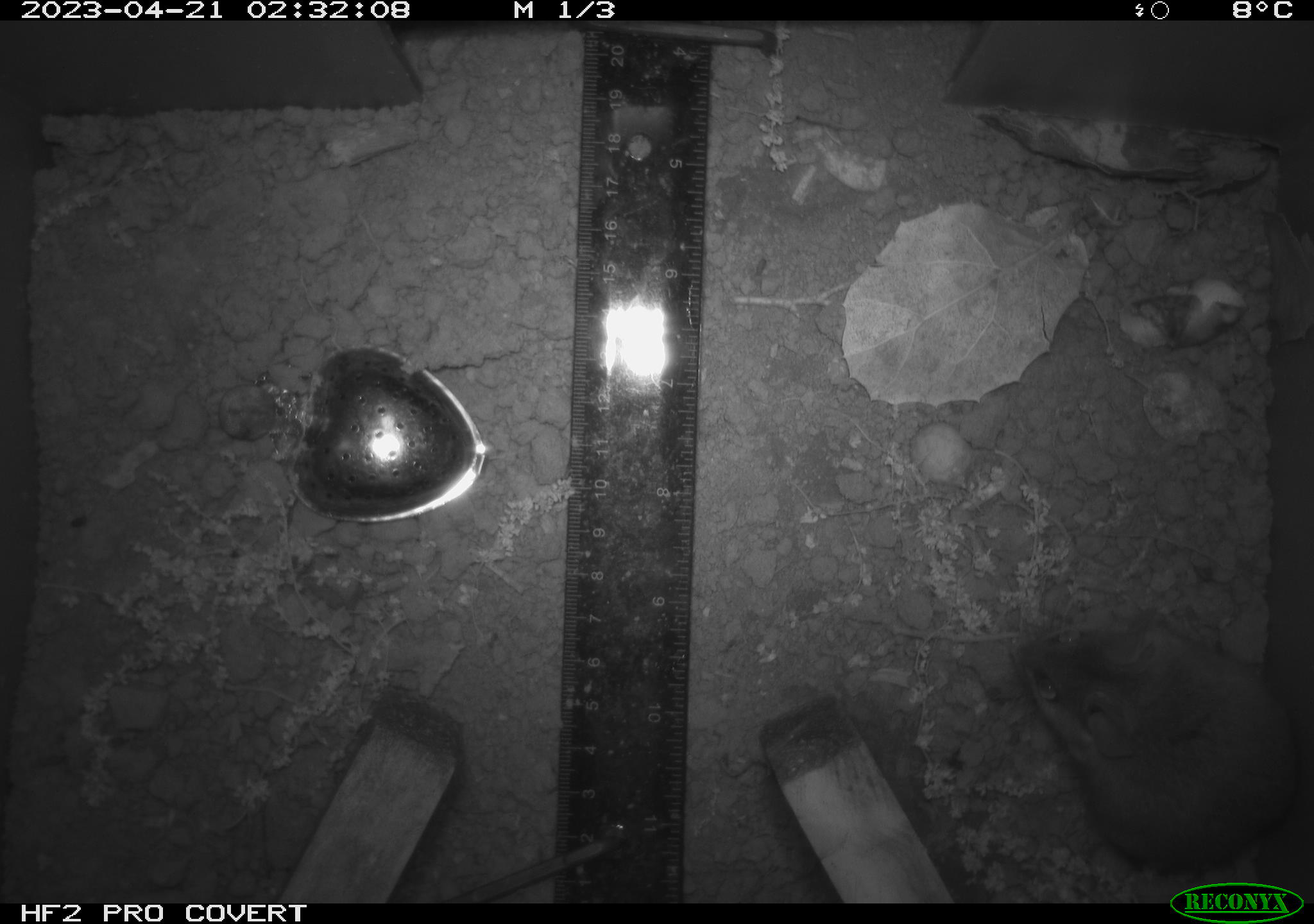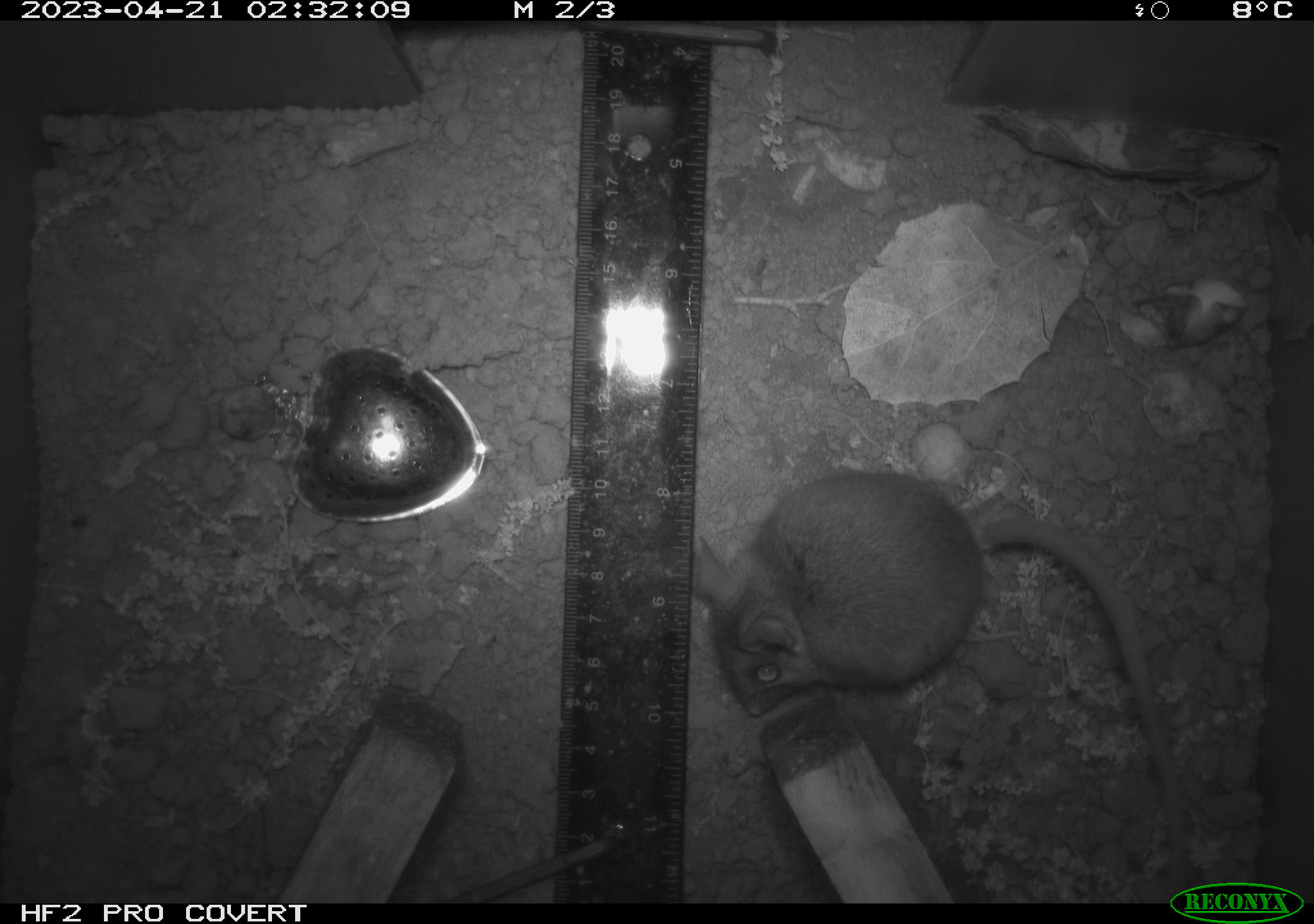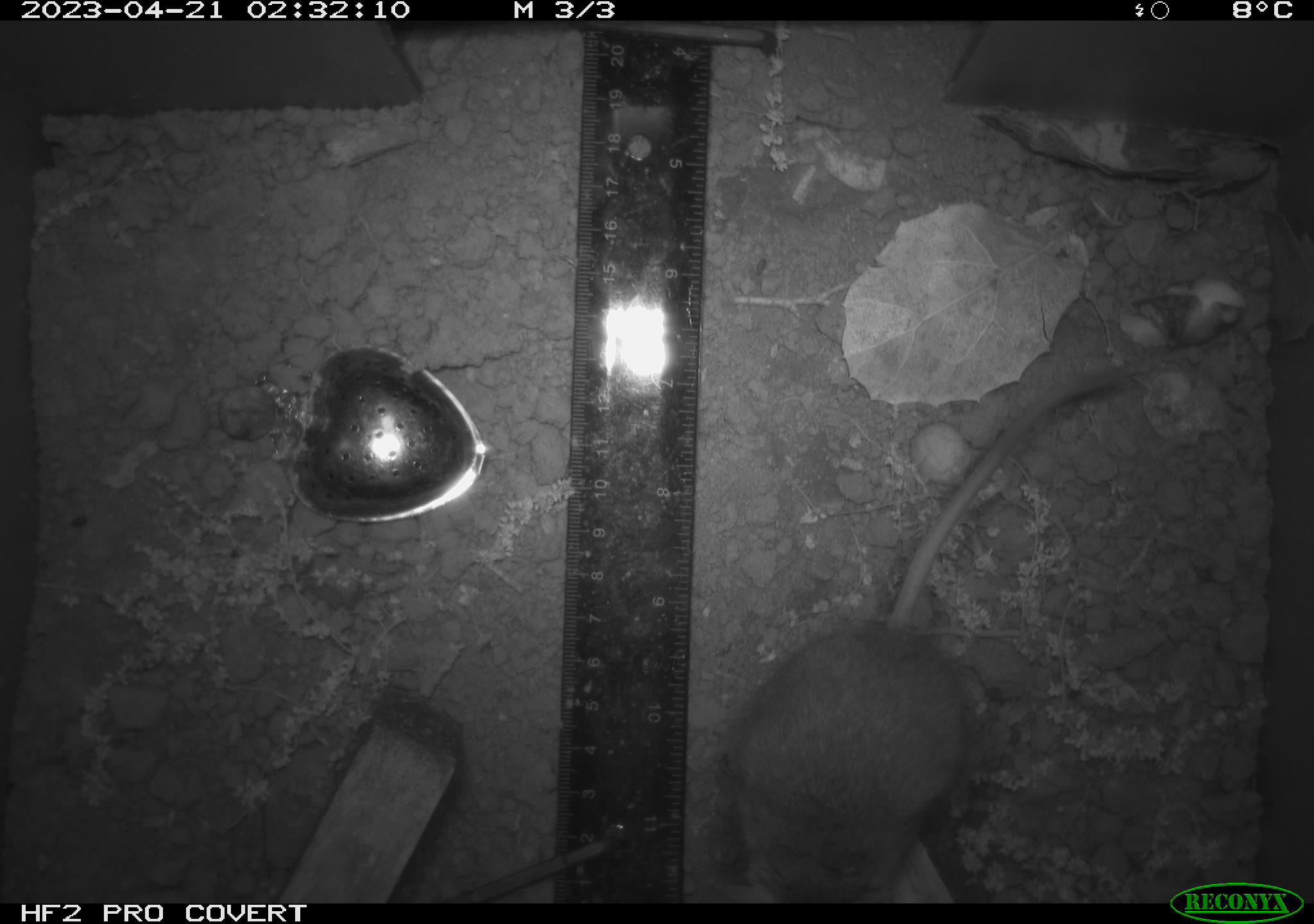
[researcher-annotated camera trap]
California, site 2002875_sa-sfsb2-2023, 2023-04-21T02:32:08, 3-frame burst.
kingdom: Animalia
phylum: Chordata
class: Mammalia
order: Rodentia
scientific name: Rodentia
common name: mouse species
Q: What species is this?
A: Mouse species (Rodentia).